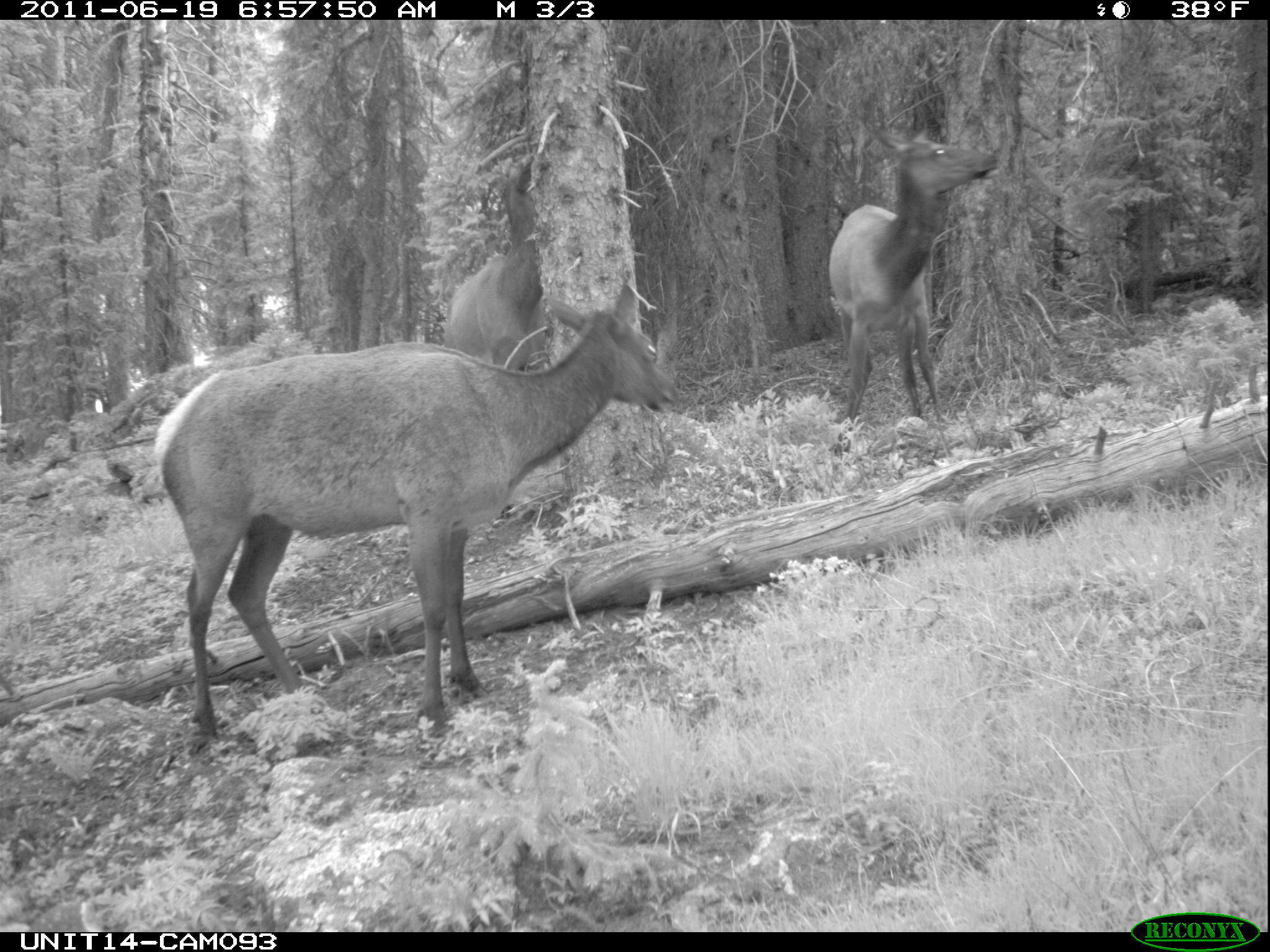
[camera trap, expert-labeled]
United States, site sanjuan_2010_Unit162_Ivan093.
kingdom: Animalia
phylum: Chordata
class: Mammalia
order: Artiodactyla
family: Cervidae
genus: Cervus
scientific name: Cervus elaphus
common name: red deer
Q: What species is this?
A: Cervus elaphus (red deer).